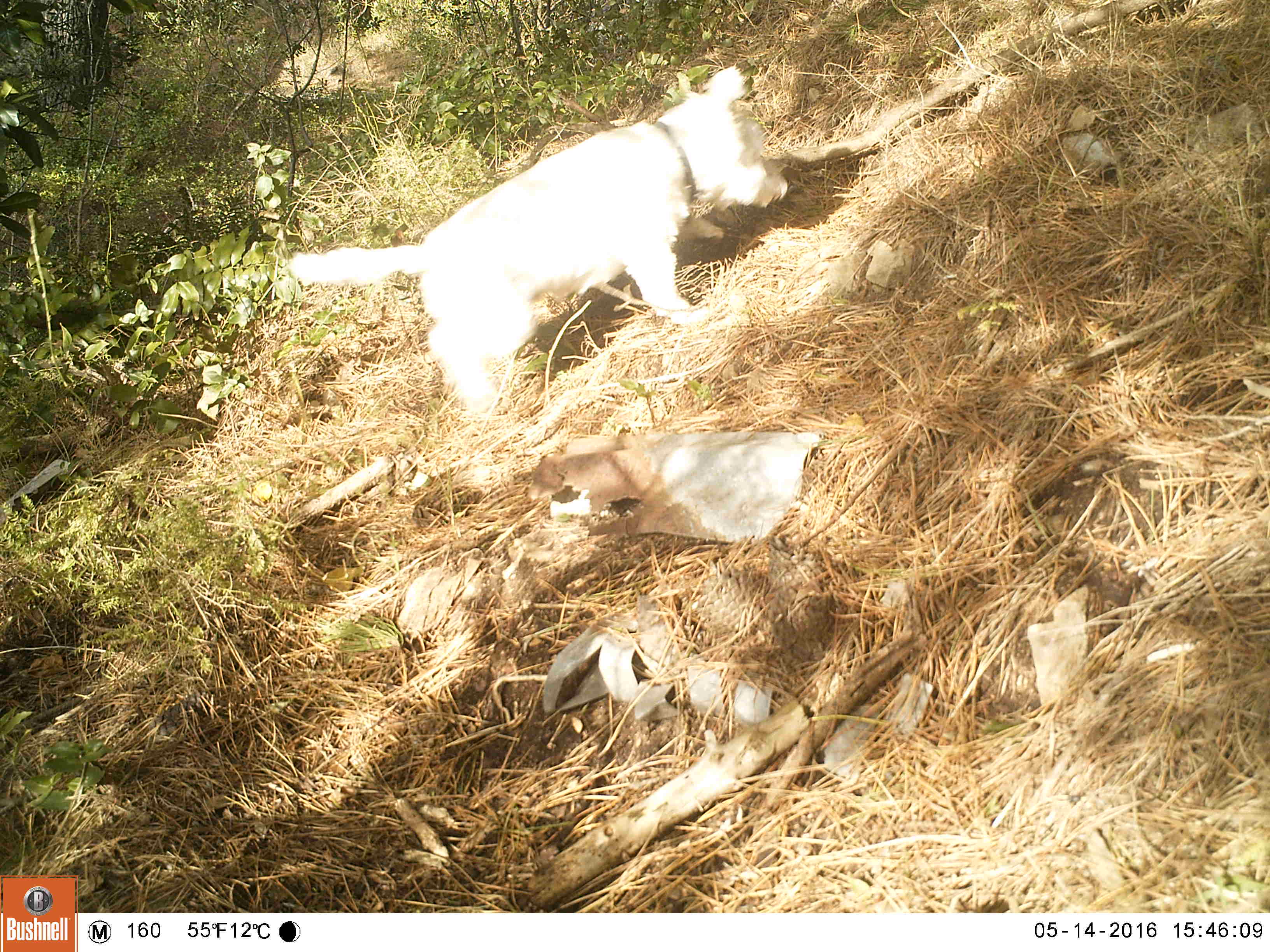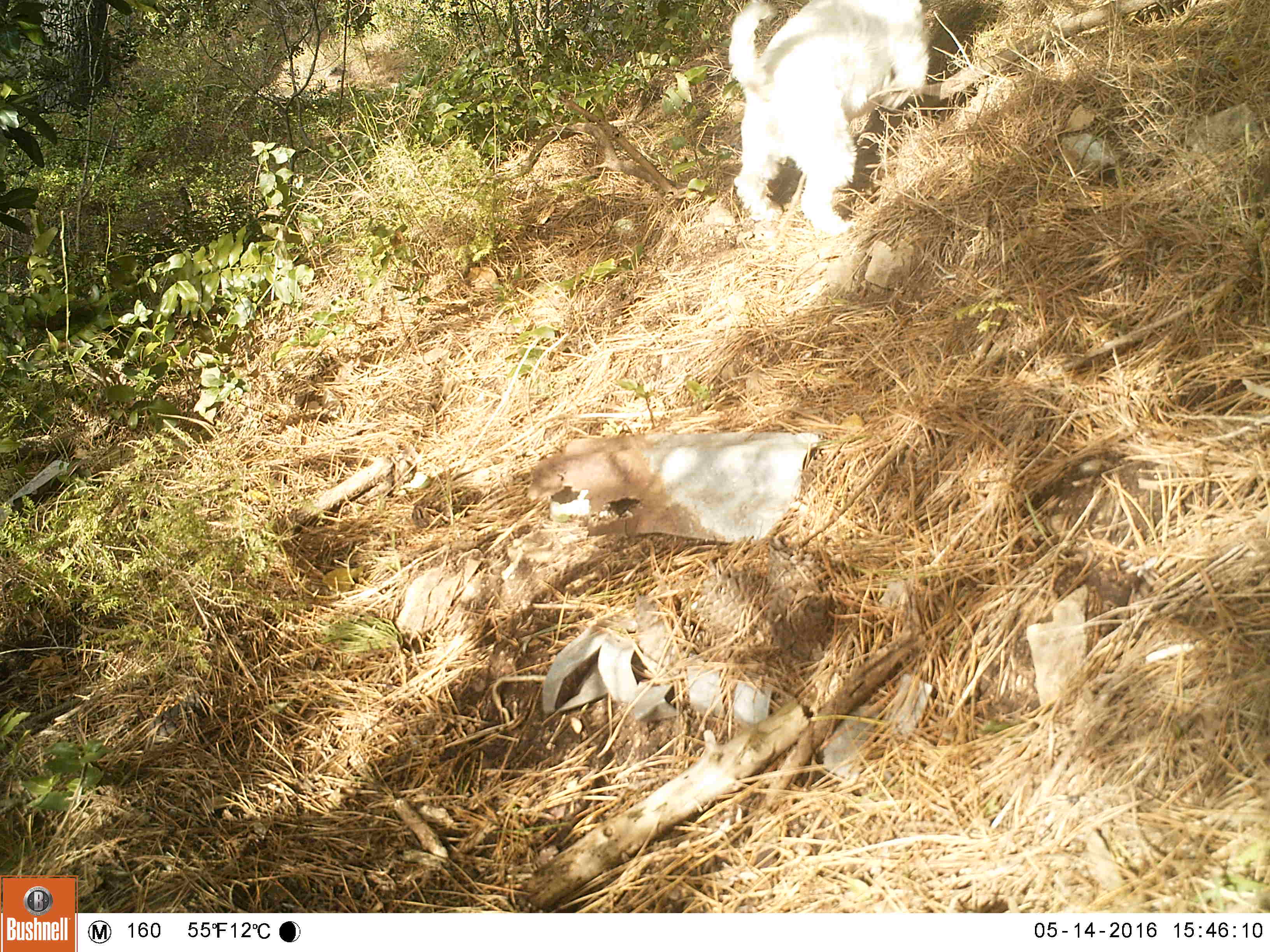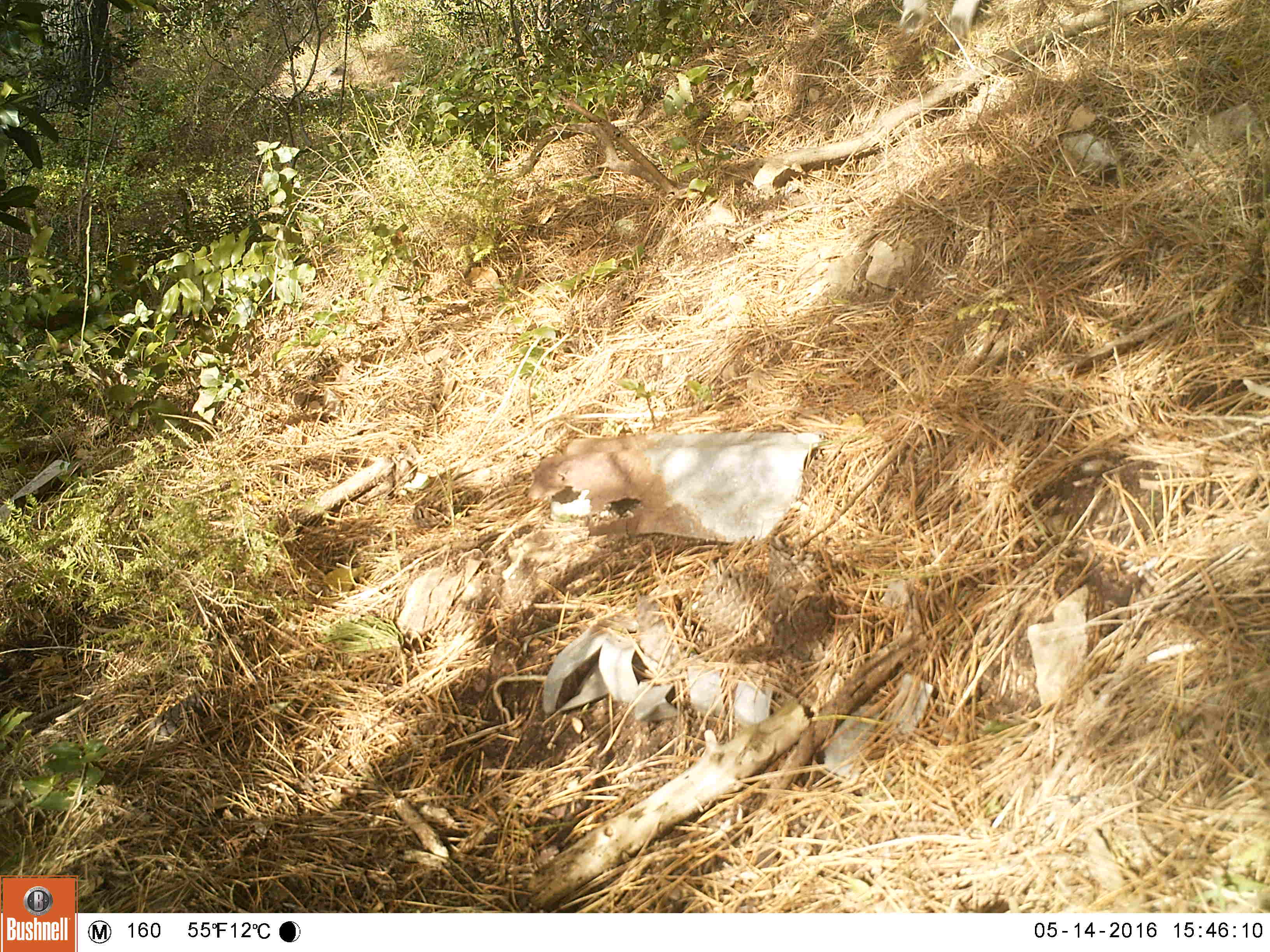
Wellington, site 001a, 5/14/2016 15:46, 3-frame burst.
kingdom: Animalia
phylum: Chordata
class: Mammalia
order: Carnivora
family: Canidae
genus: Canis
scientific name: Canis familiaris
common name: dog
Dog (Canis familiaris).